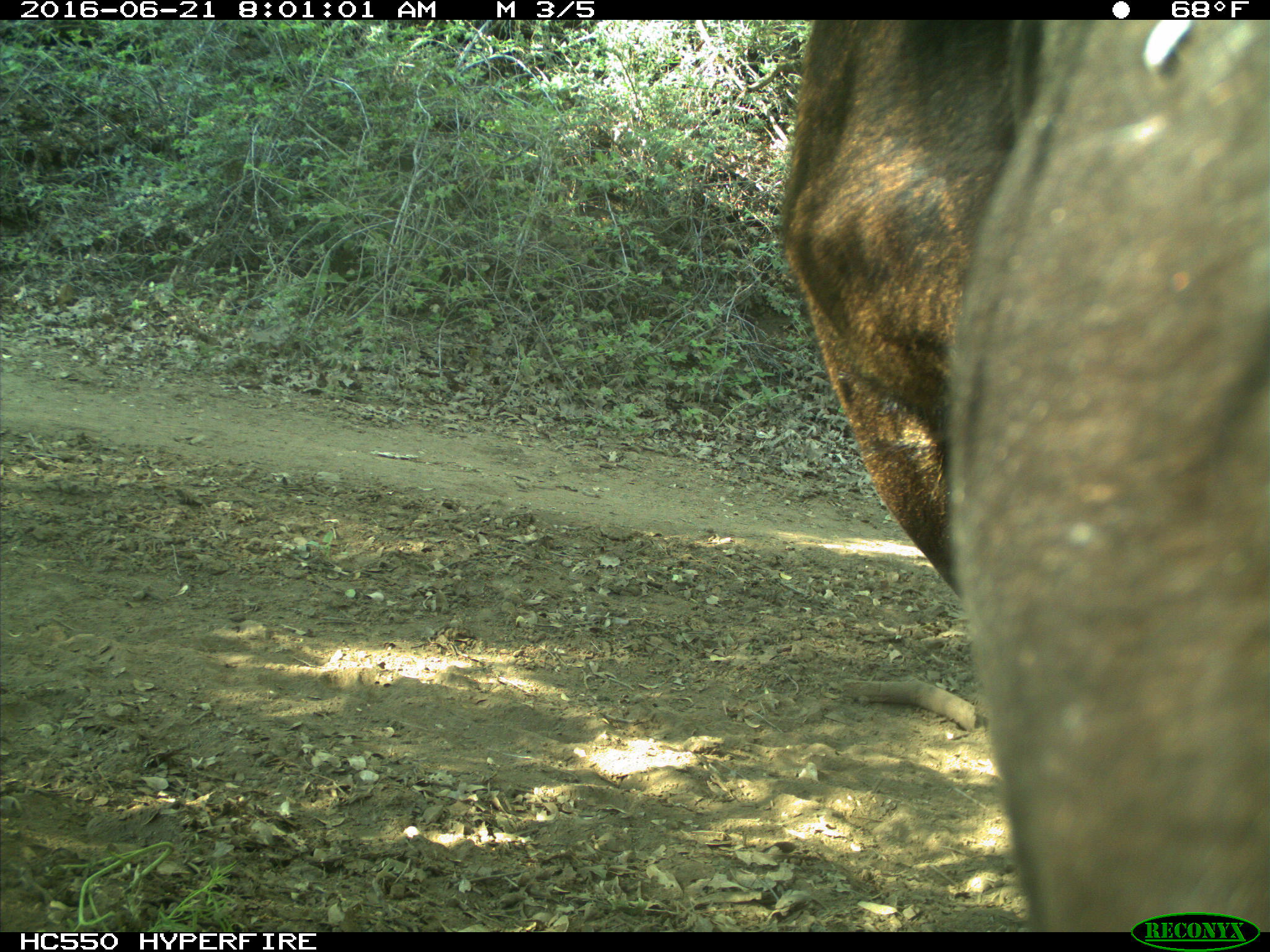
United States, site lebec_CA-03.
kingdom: Animalia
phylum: Chordata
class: Mammalia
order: Artiodactyla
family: Bovidae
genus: Bos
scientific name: Bos taurus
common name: domestic cow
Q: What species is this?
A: Bos taurus (domestic cow).